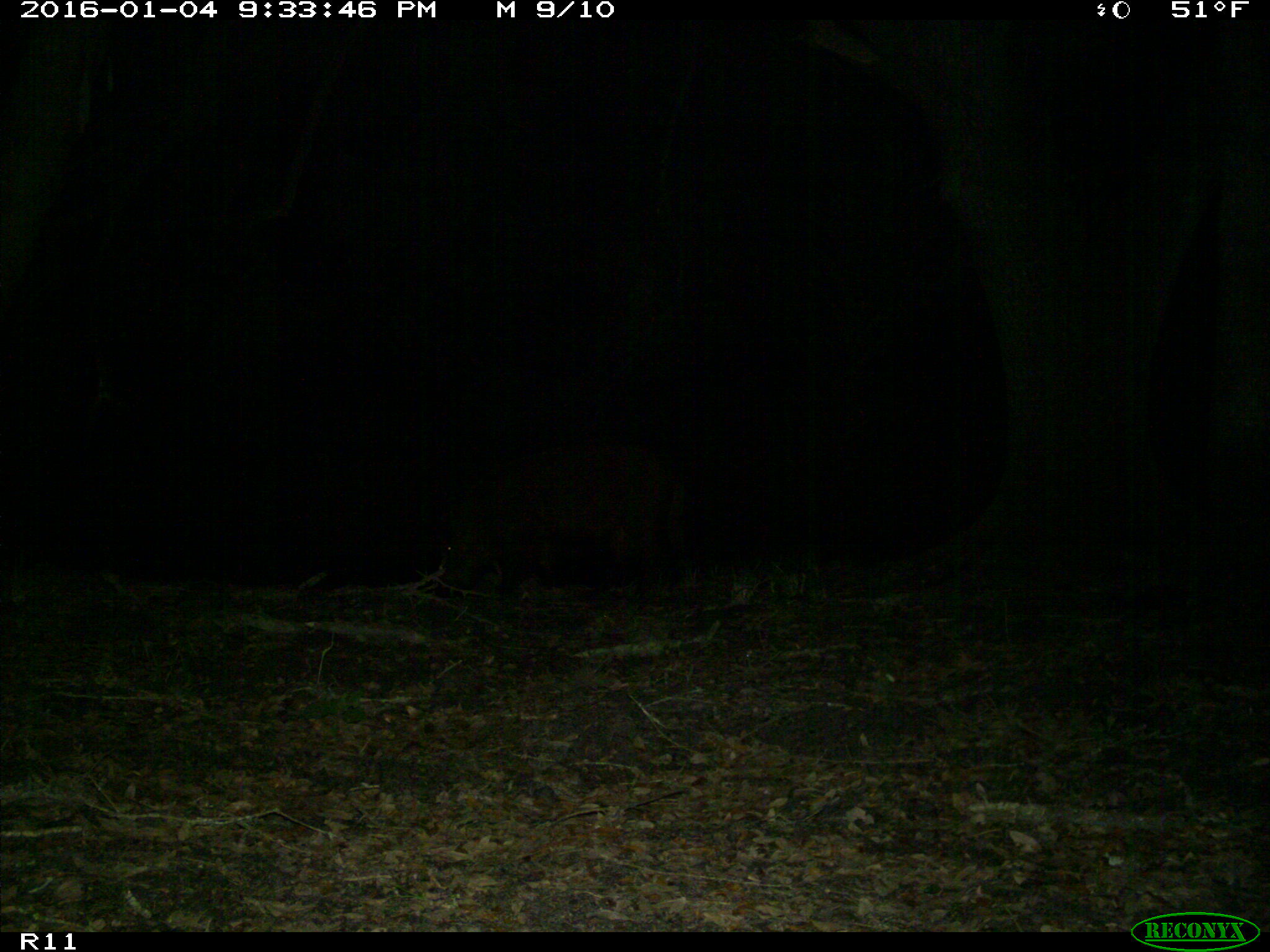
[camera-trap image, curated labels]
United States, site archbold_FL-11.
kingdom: Animalia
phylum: Chordata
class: Mammalia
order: Artiodactyla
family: Suidae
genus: Sus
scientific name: Sus scrofa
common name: wild boar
Sus scrofa (wild boar).